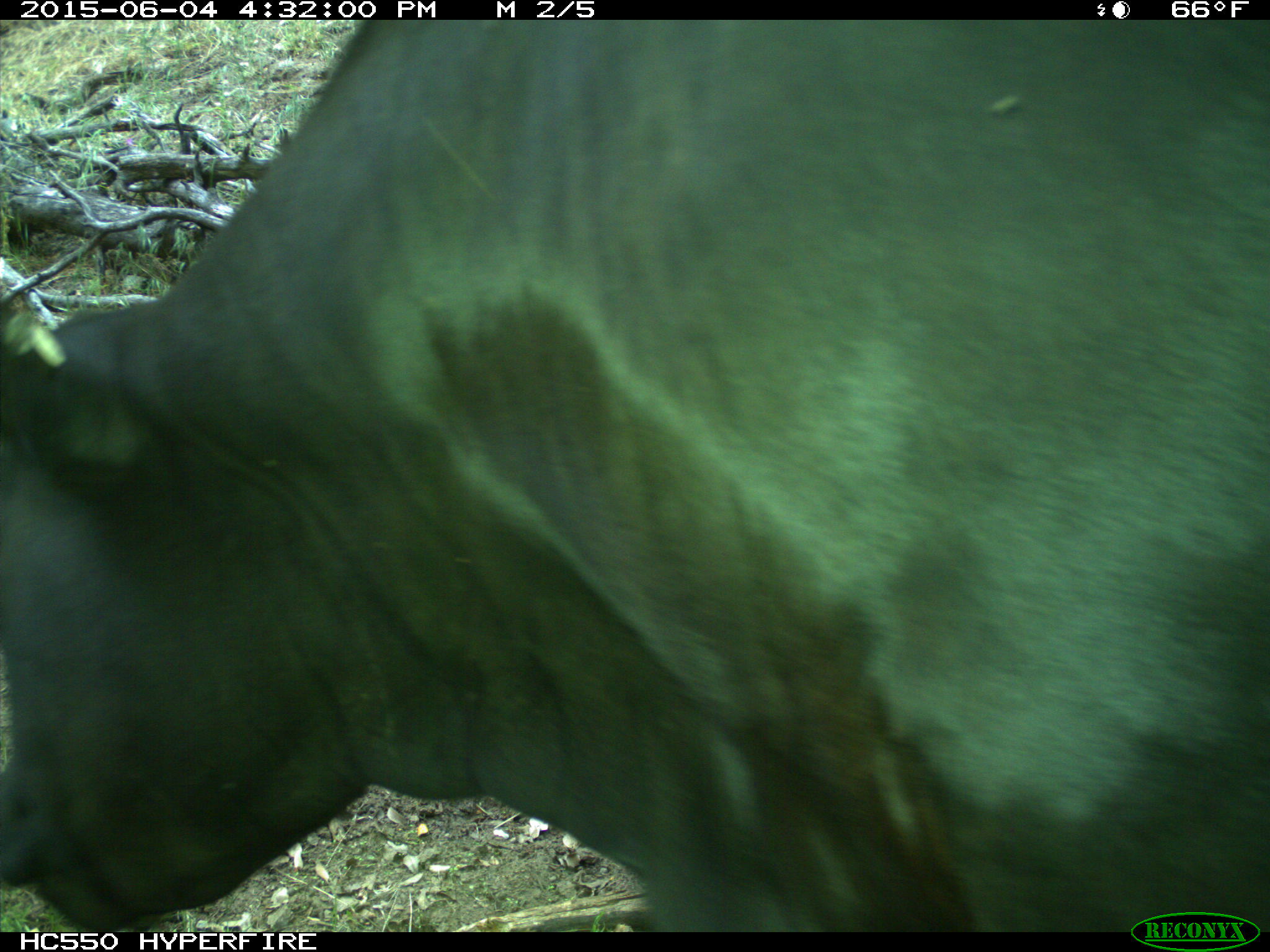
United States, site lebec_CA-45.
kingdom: Animalia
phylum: Chordata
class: Mammalia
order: Artiodactyla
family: Bovidae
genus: Bos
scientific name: Bos taurus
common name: domestic cow